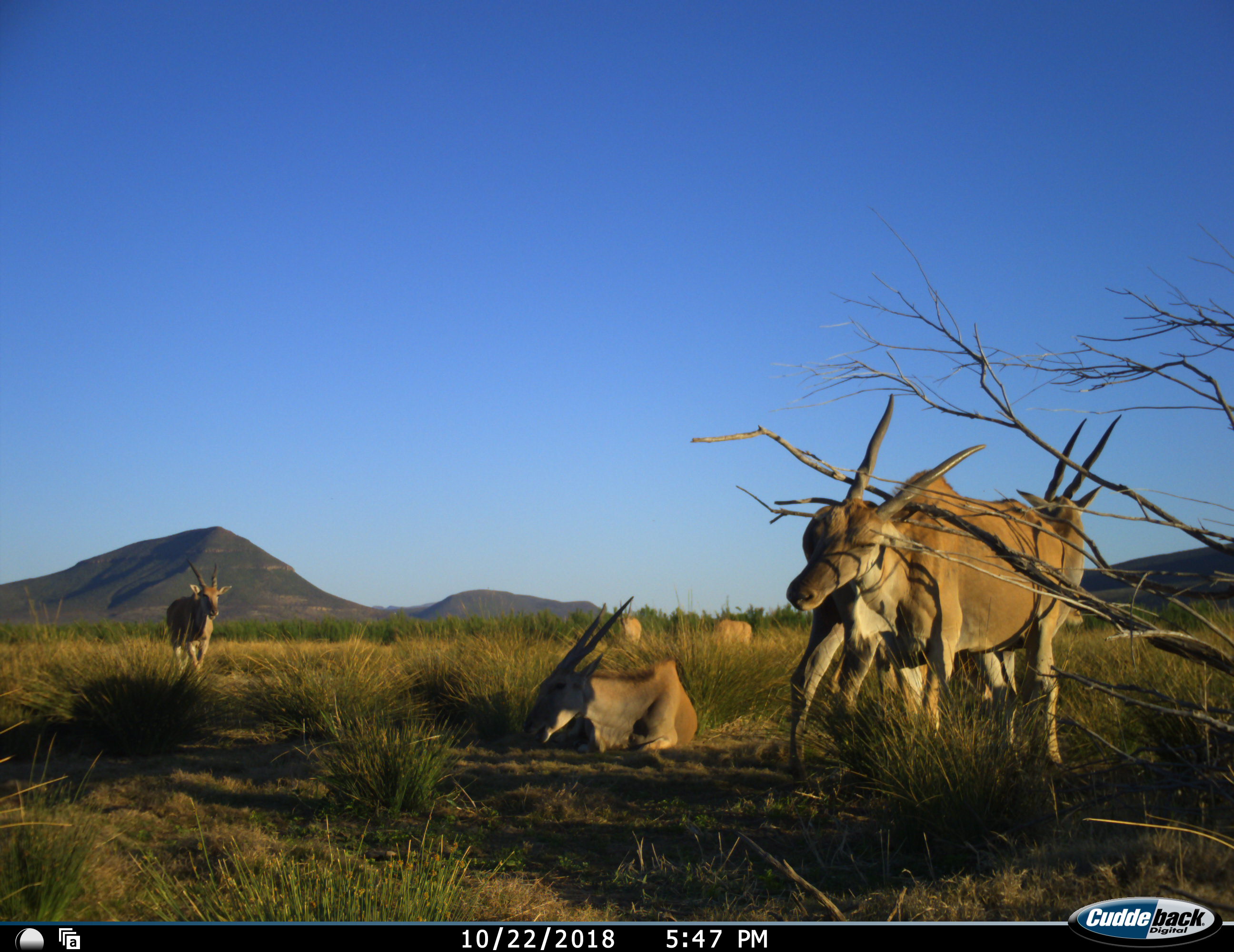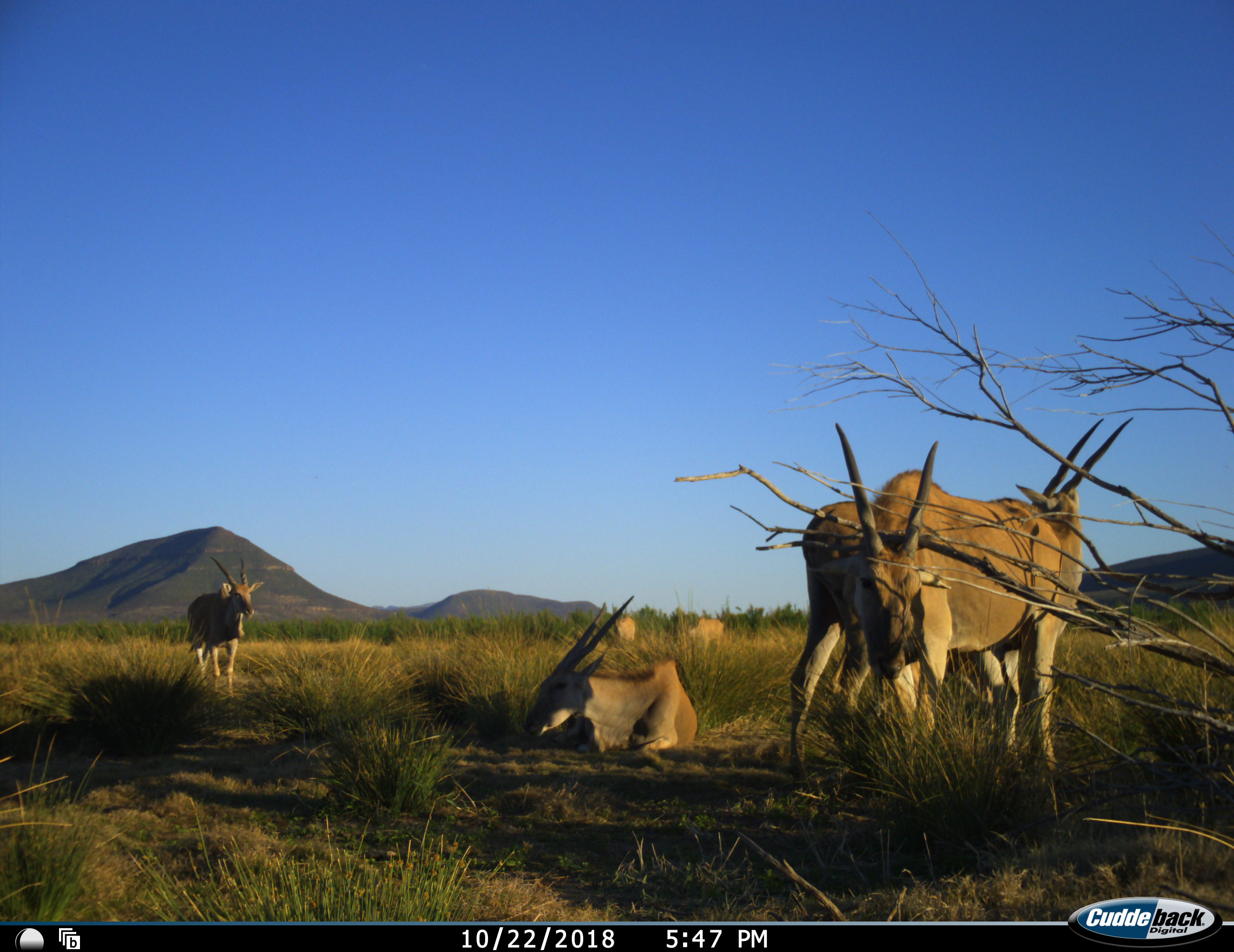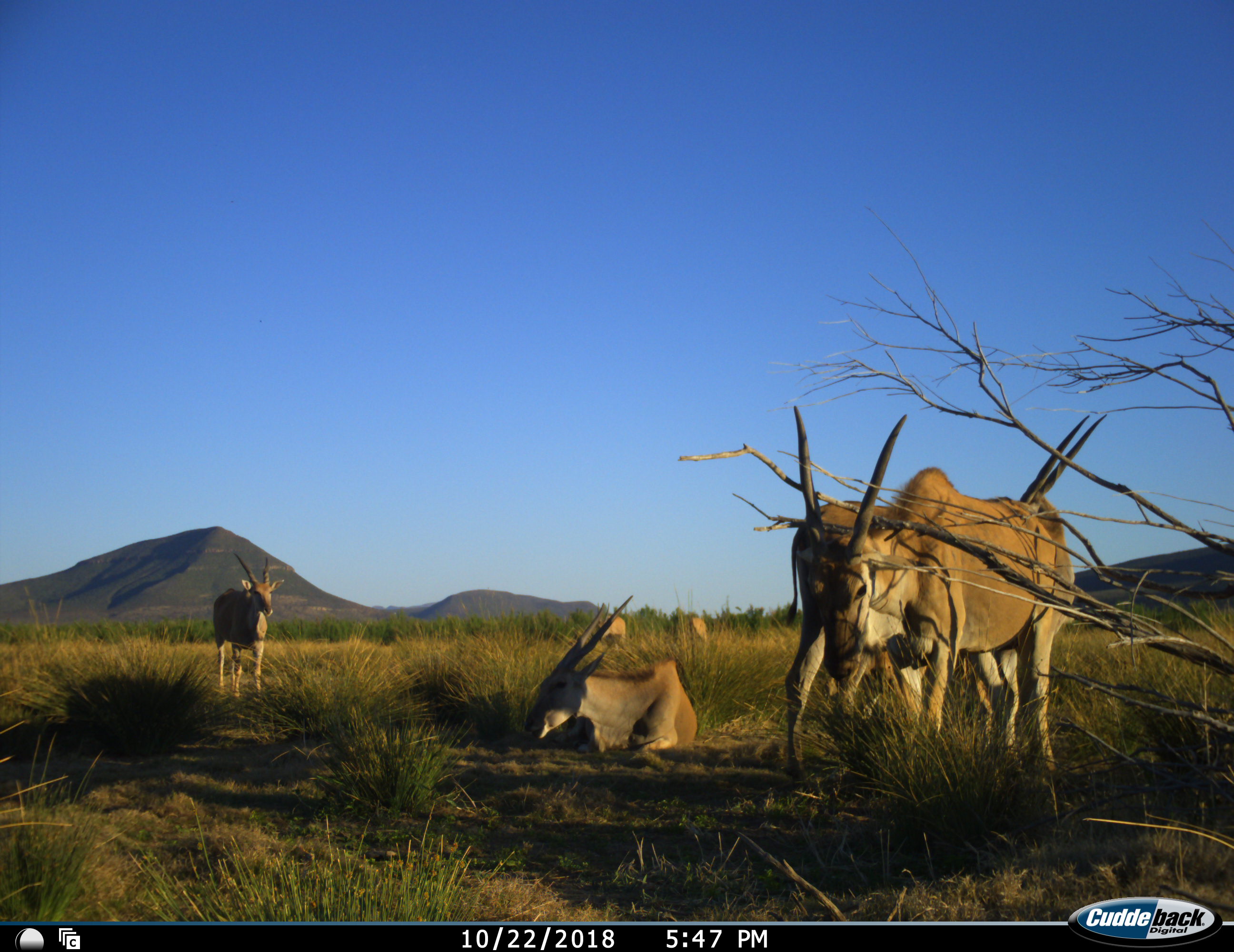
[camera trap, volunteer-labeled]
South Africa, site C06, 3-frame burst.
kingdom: Animalia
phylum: Chordata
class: Mammalia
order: Artiodactyla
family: Bovidae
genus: Tragelaphus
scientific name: Tragelaphus oryx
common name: eland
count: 6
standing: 100%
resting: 100%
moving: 70%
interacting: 10%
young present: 0%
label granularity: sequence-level